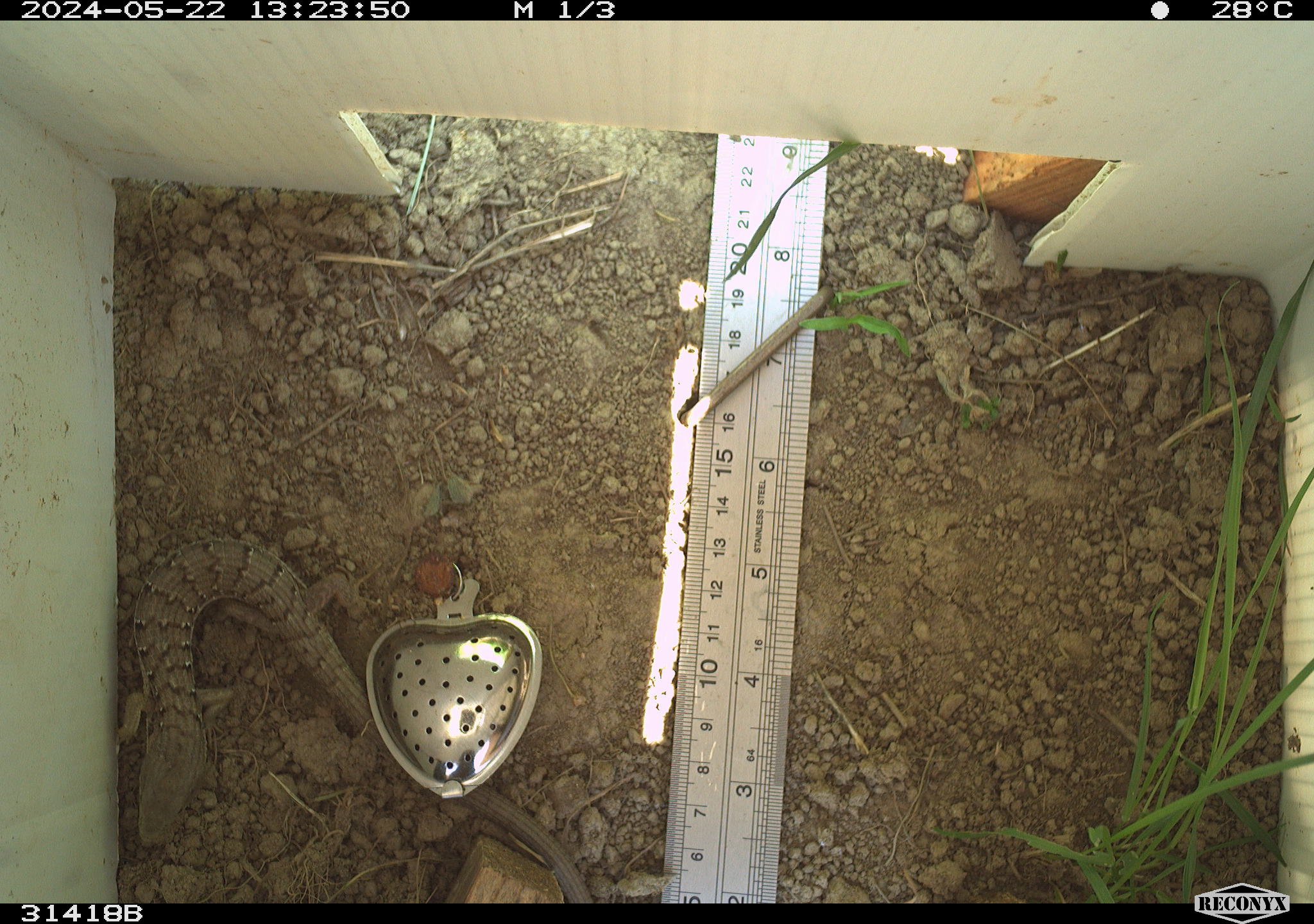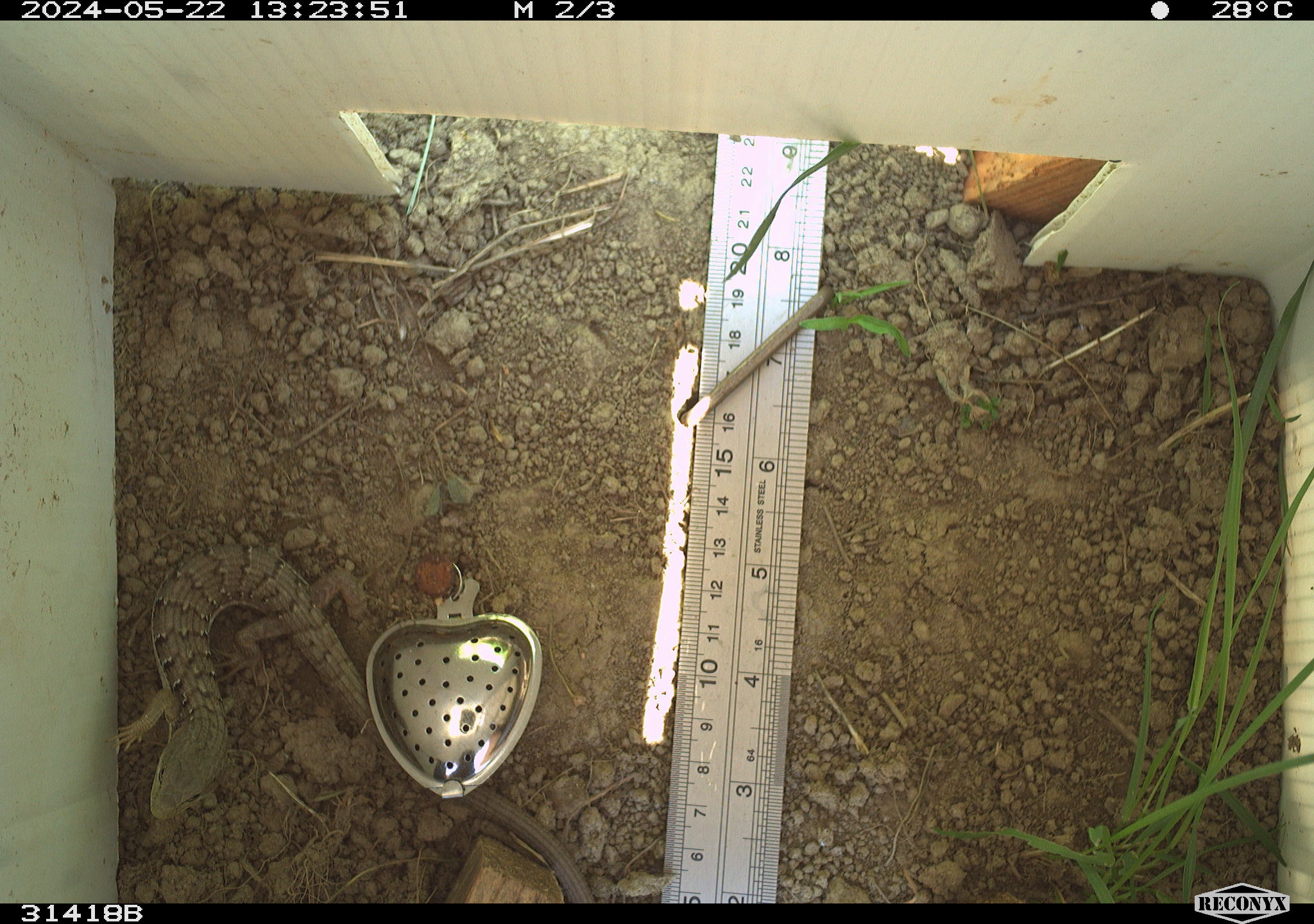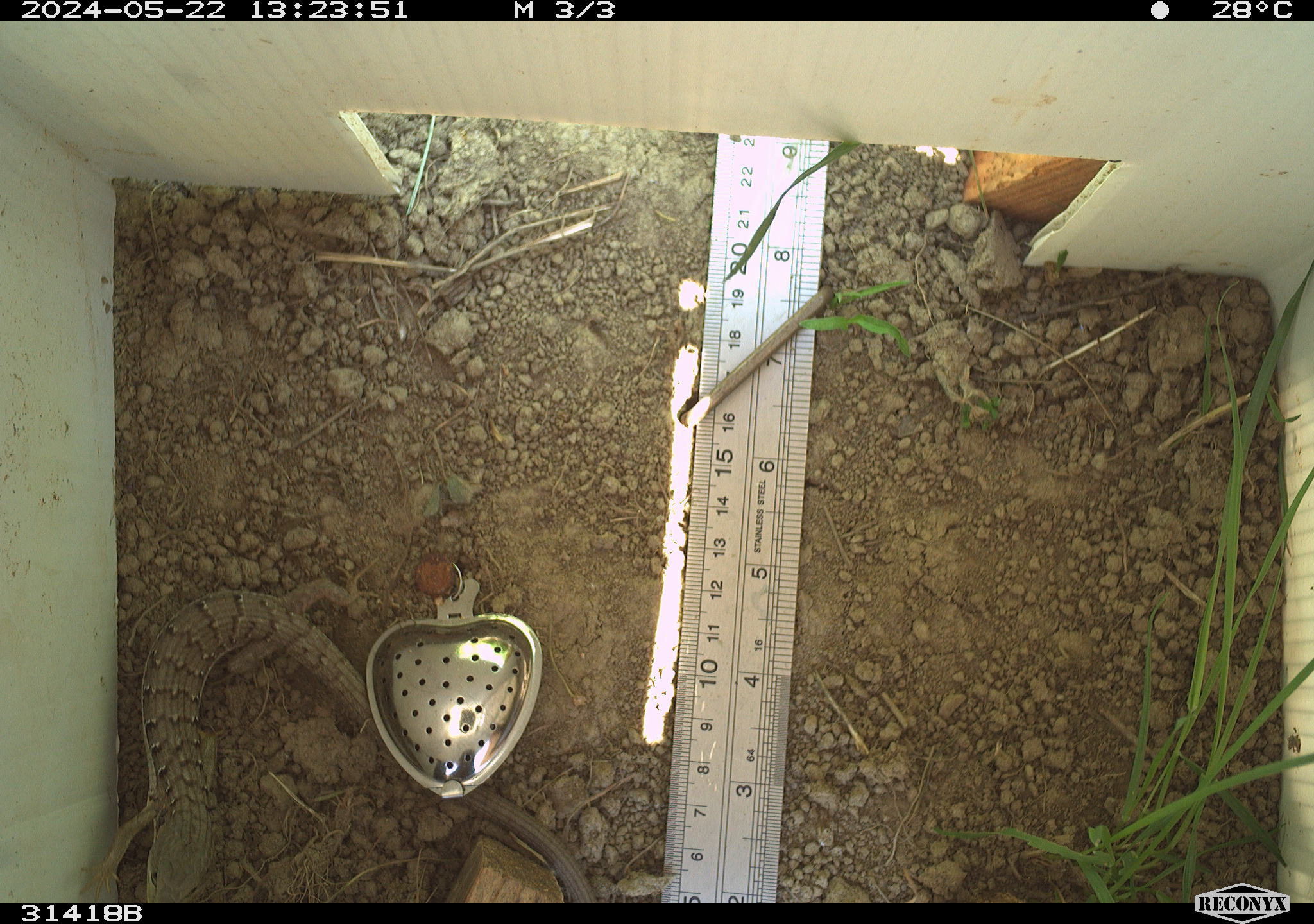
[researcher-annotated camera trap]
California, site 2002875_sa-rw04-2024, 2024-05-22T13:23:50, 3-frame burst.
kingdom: Animalia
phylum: Chordata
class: Reptilia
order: Squamata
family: Anguidae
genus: Elgaria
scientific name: Elgaria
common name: alligator lizards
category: elgaria species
Elgaria species (alligator lizards) (Elgaria).